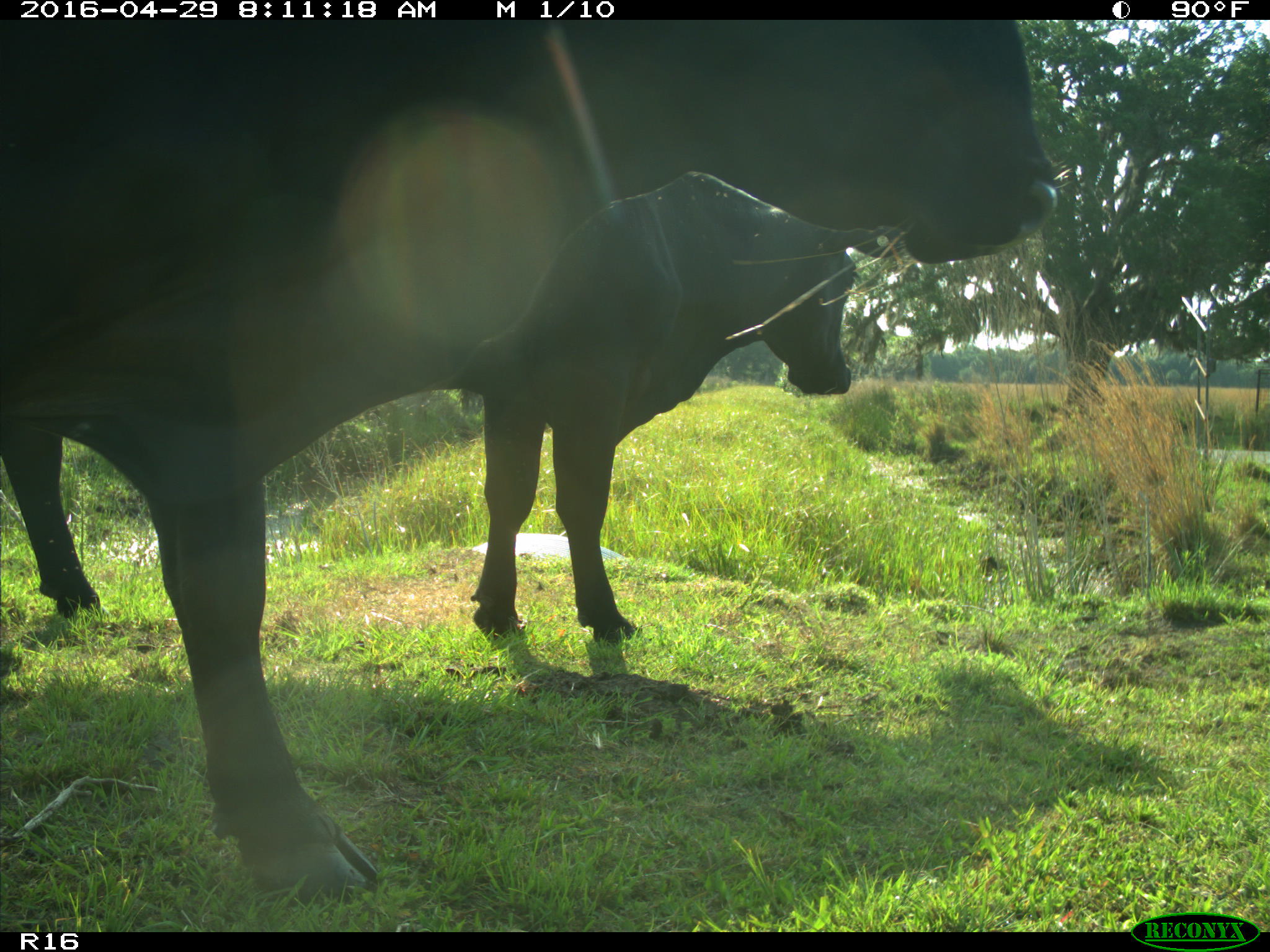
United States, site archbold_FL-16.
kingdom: Animalia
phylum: Chordata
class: Mammalia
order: Artiodactyla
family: Bovidae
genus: Bos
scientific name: Bos taurus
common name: domestic cow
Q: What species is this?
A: Bos taurus (domestic cow).